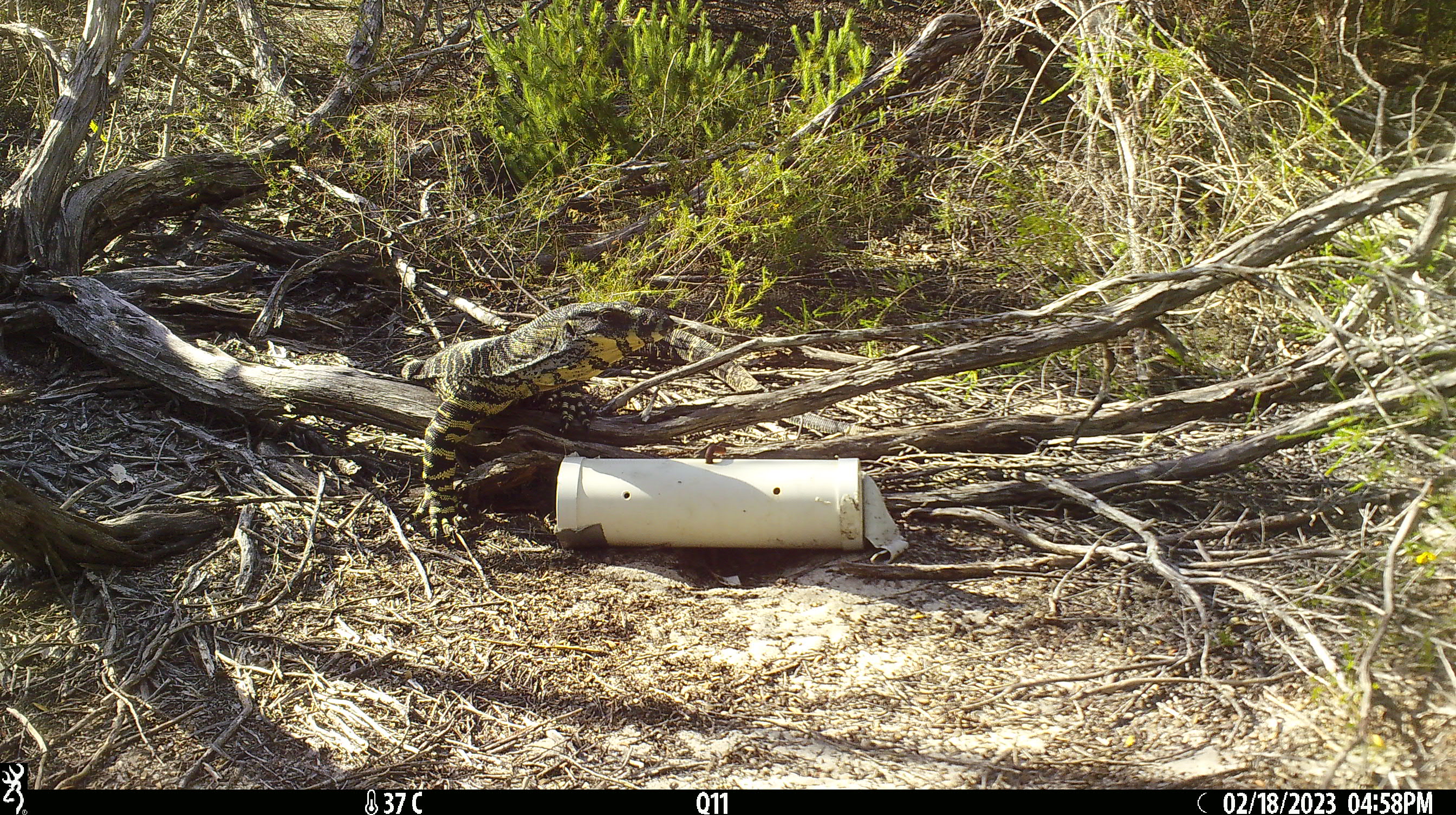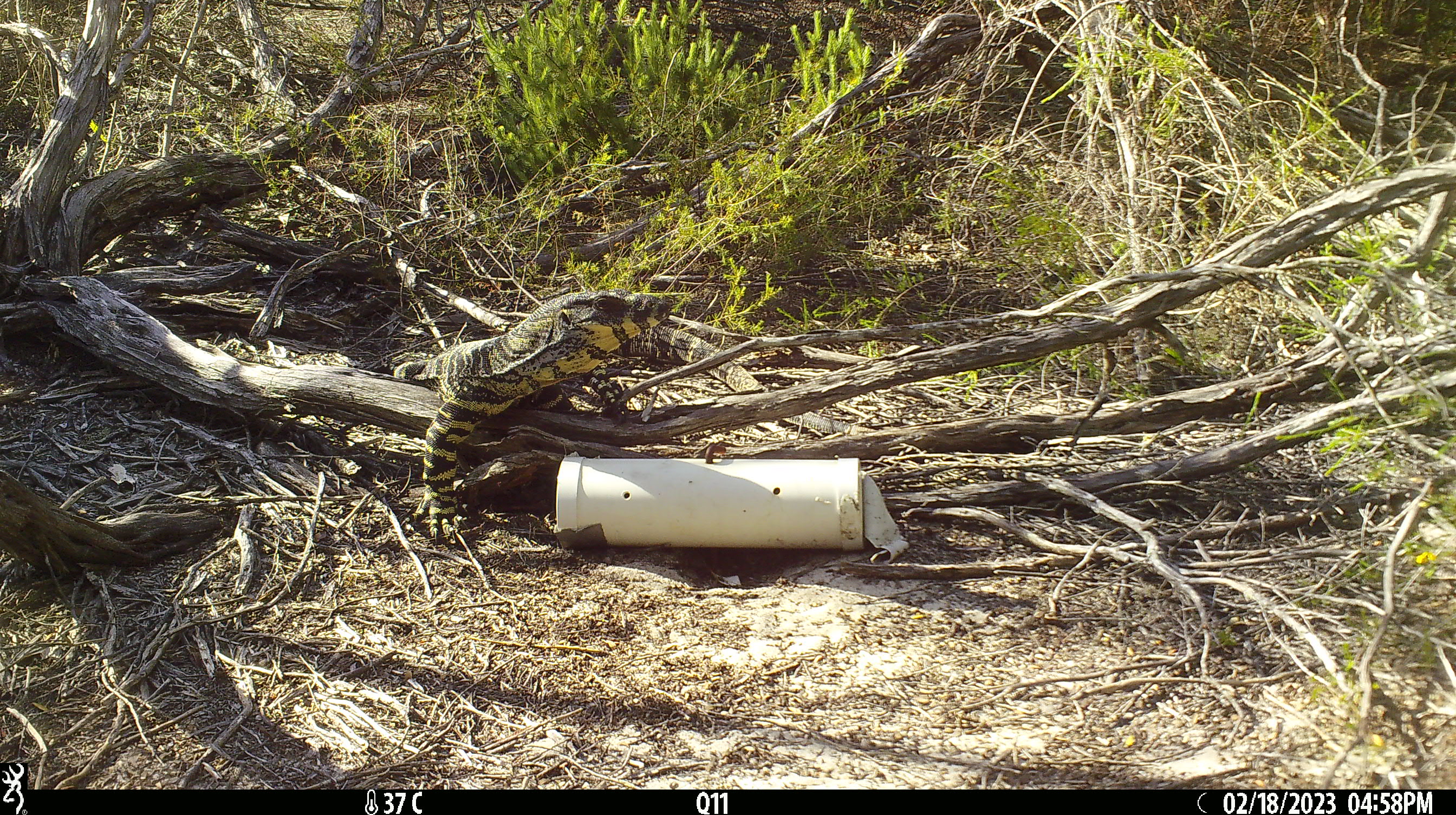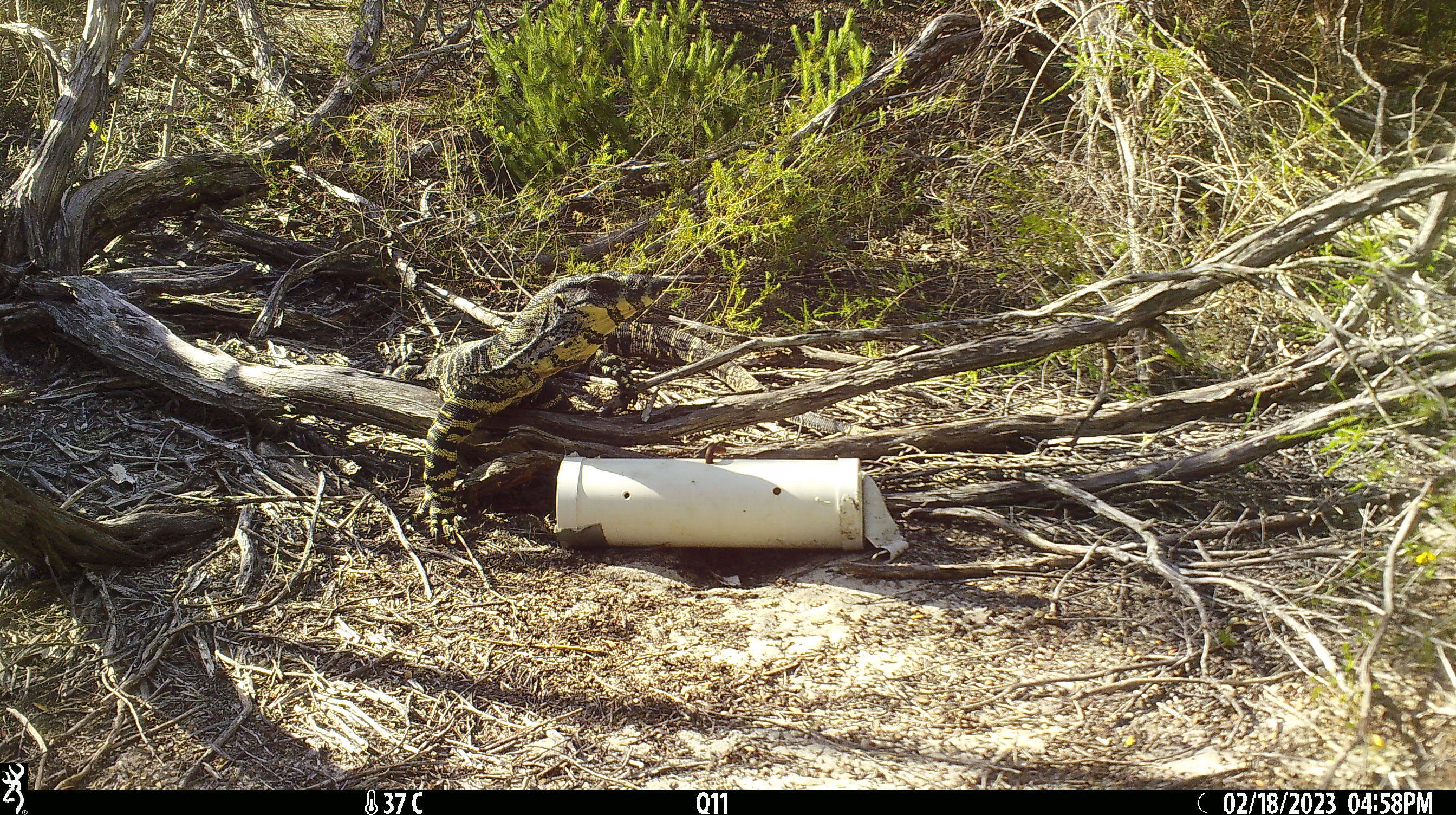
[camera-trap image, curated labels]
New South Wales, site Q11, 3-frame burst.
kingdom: Animalia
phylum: Chordata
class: Reptilia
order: Squamata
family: Varanidae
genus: Varanus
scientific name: Varanus varius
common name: lace monitor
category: goanna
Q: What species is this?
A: Goanna (lace monitor) (Varanus varius).